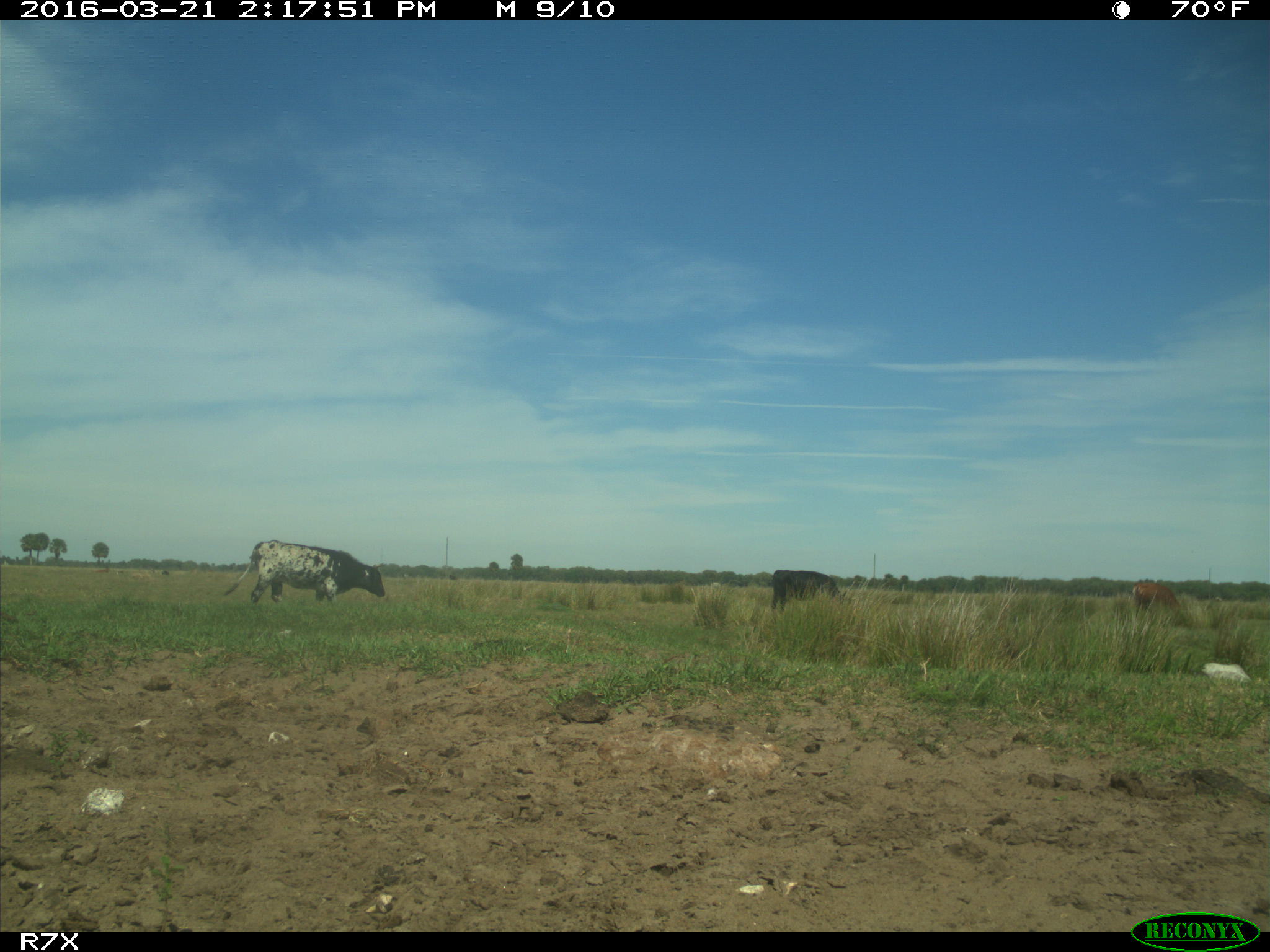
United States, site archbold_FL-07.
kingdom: Animalia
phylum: Chordata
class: Mammalia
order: Artiodactyla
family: Bovidae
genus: Bos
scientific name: Bos taurus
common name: domestic cow